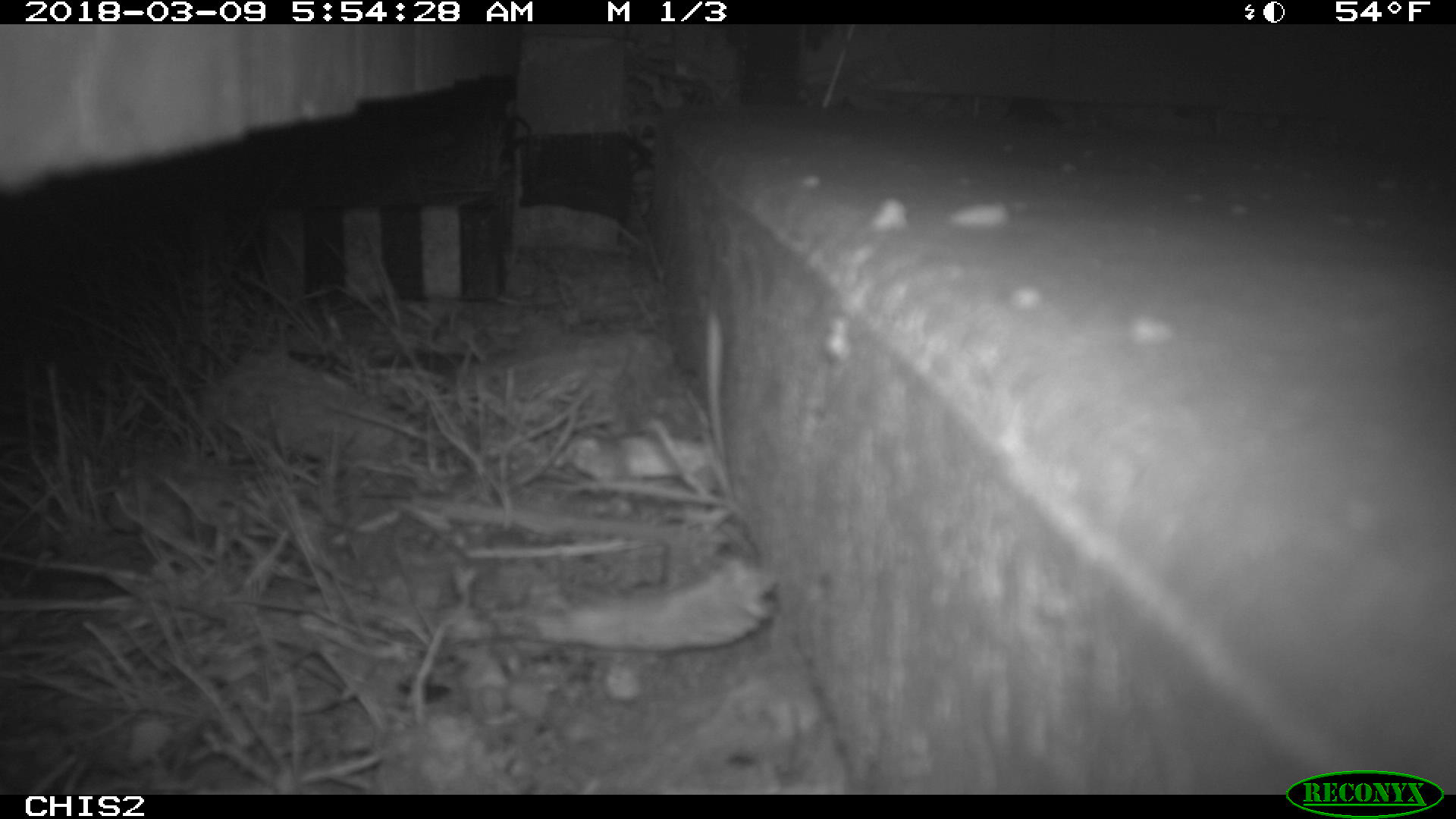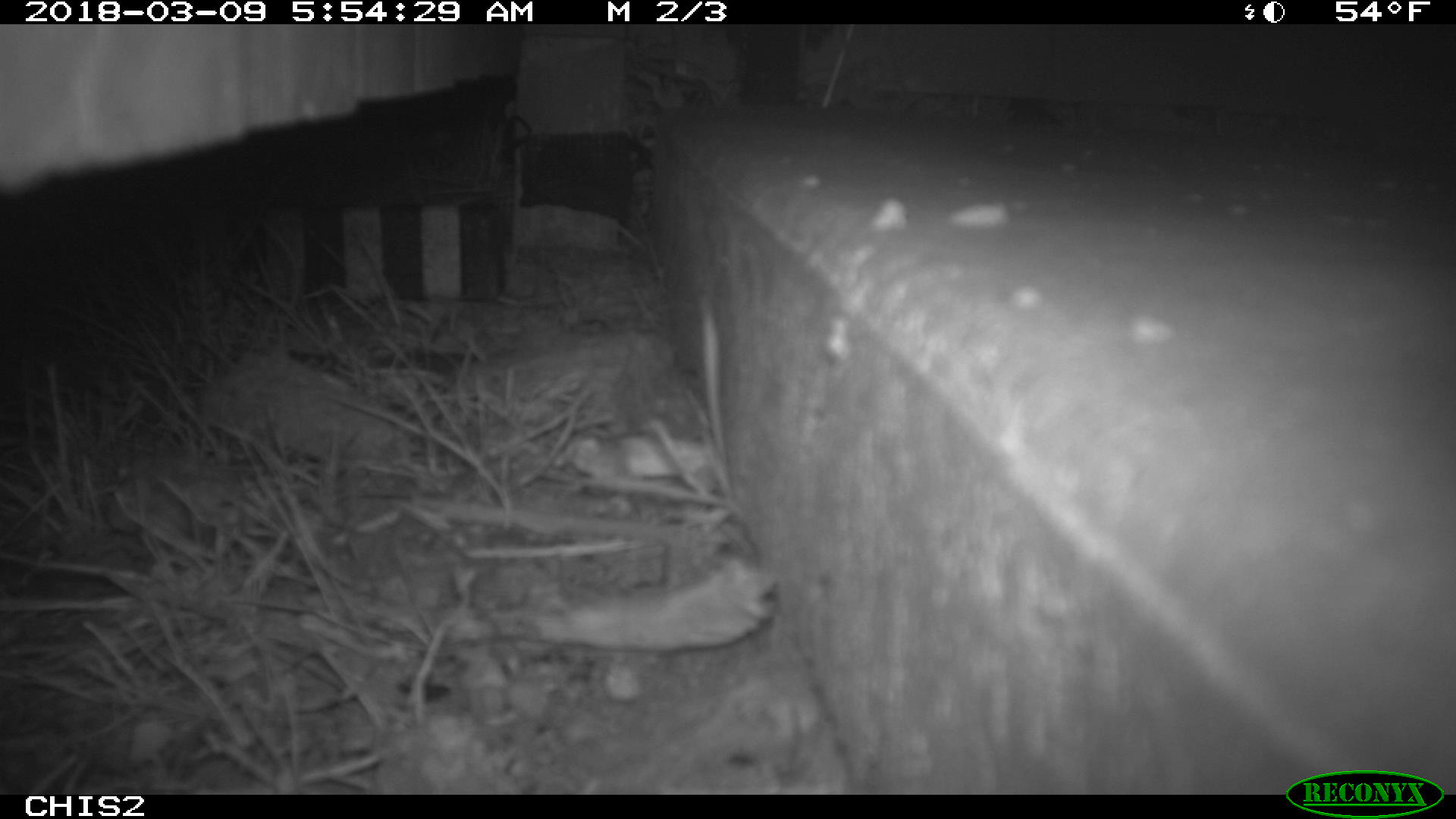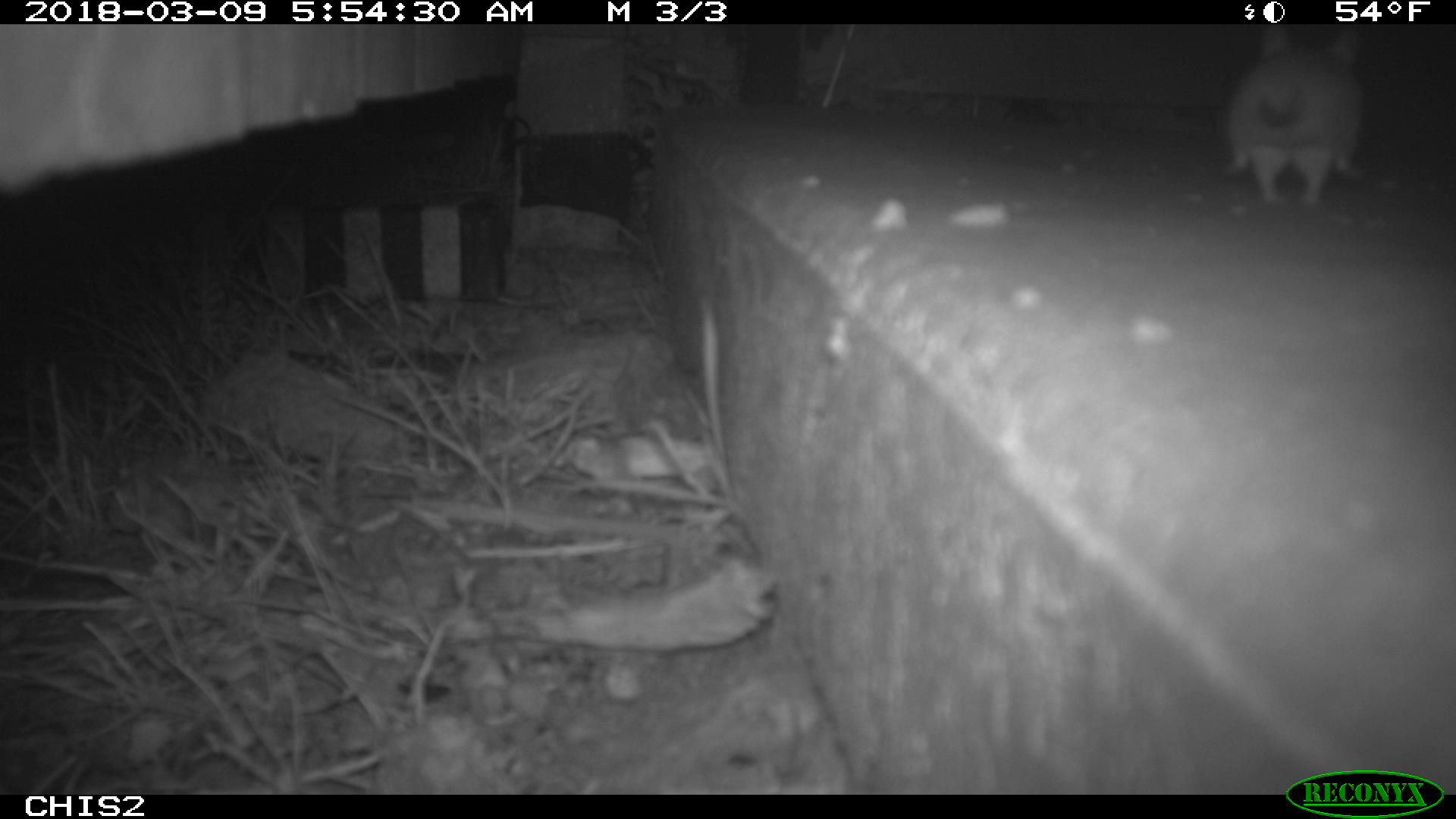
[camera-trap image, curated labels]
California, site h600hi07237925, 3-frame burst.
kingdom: Animalia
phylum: Chordata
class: Mammalia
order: Rodentia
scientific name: Rodentia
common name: rodent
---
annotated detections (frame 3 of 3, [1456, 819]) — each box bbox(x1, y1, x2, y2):
rodent: bbox(1218, 27, 1373, 209)